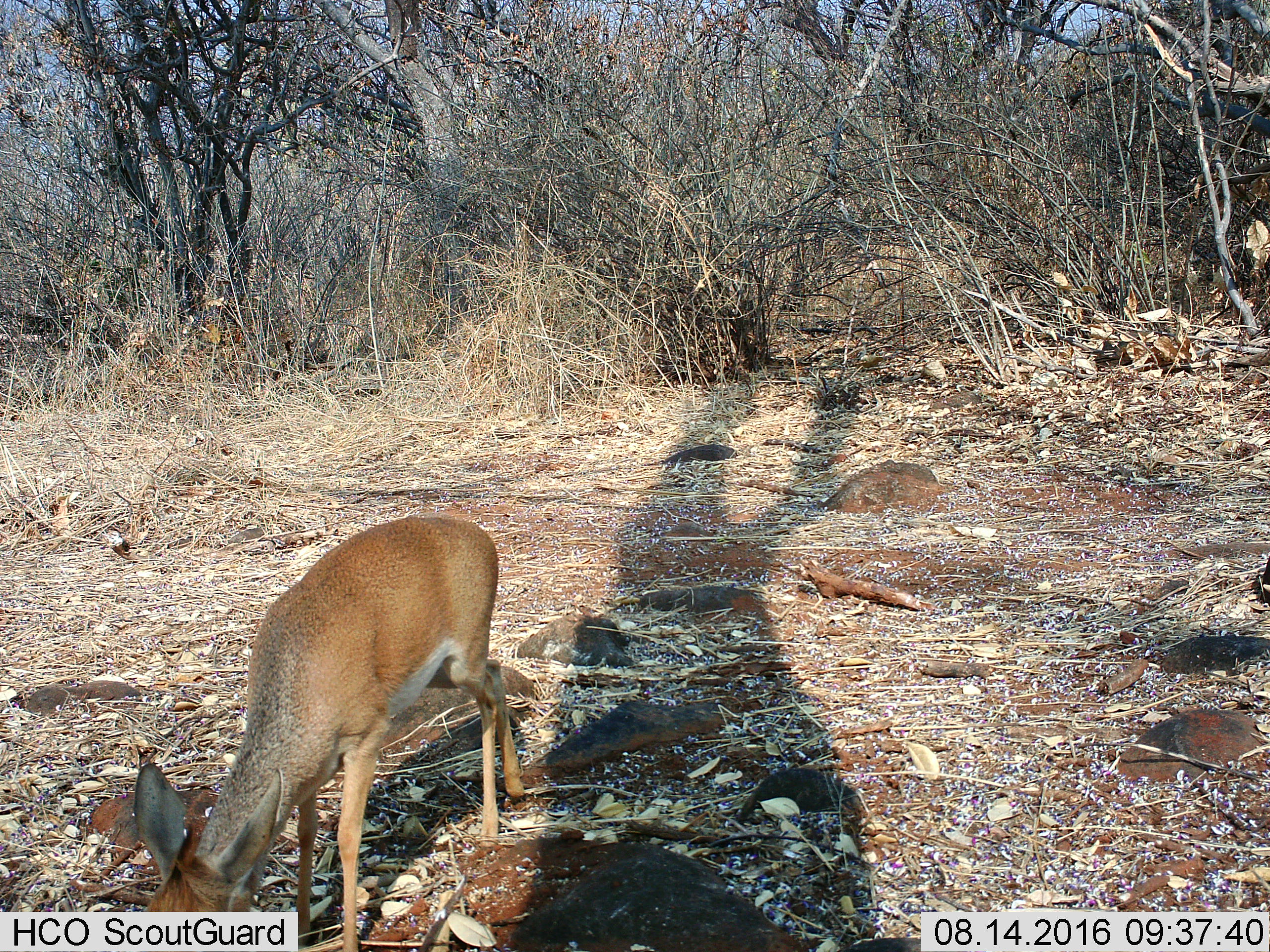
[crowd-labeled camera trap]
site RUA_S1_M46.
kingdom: Animalia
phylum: Chordata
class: Mammalia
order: Artiodactyla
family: Bovidae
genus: Madoqua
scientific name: Madoqua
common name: dik-dik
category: dikdik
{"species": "dikdik (dik-dik) (Madoqua)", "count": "1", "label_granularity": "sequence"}